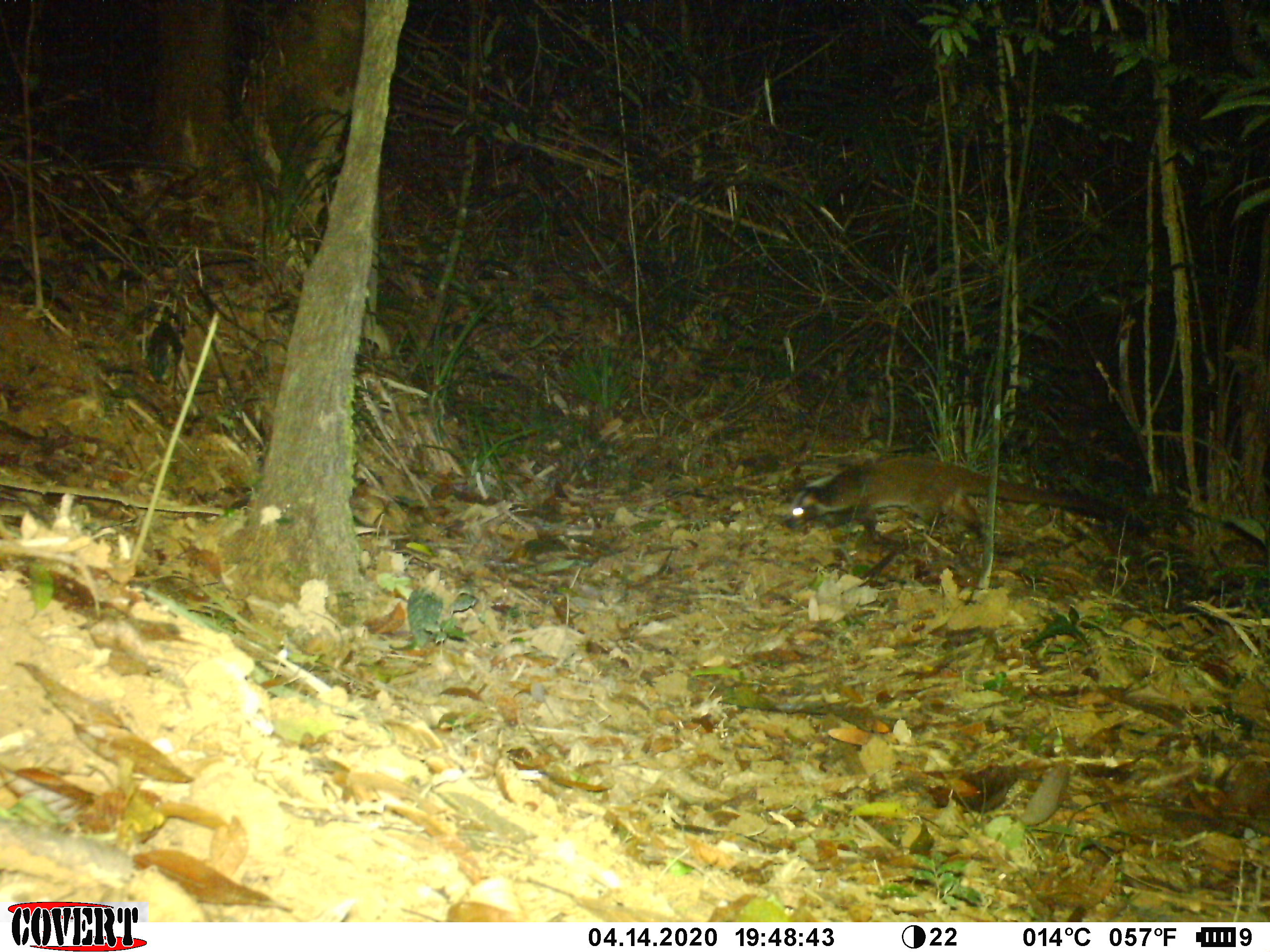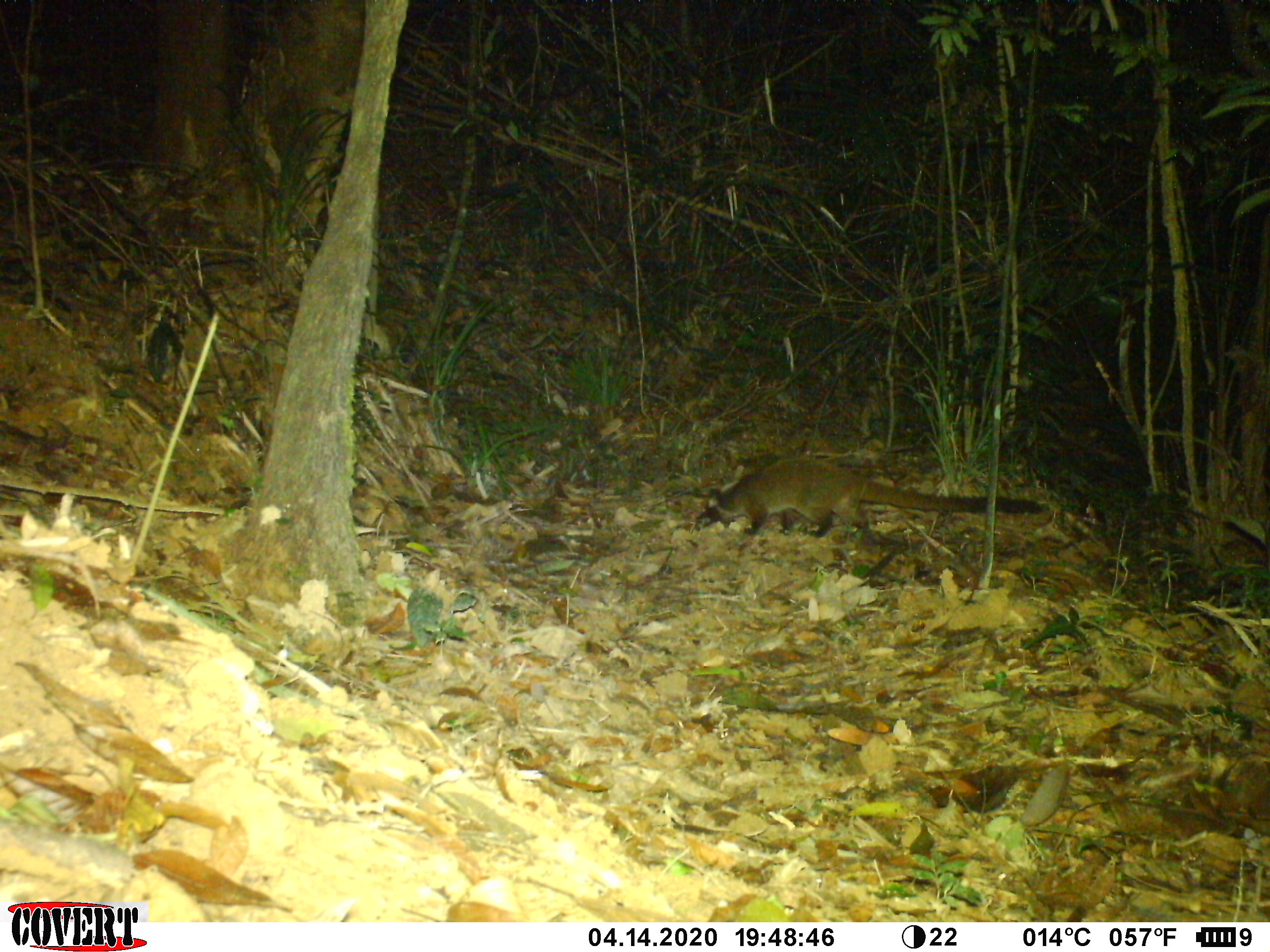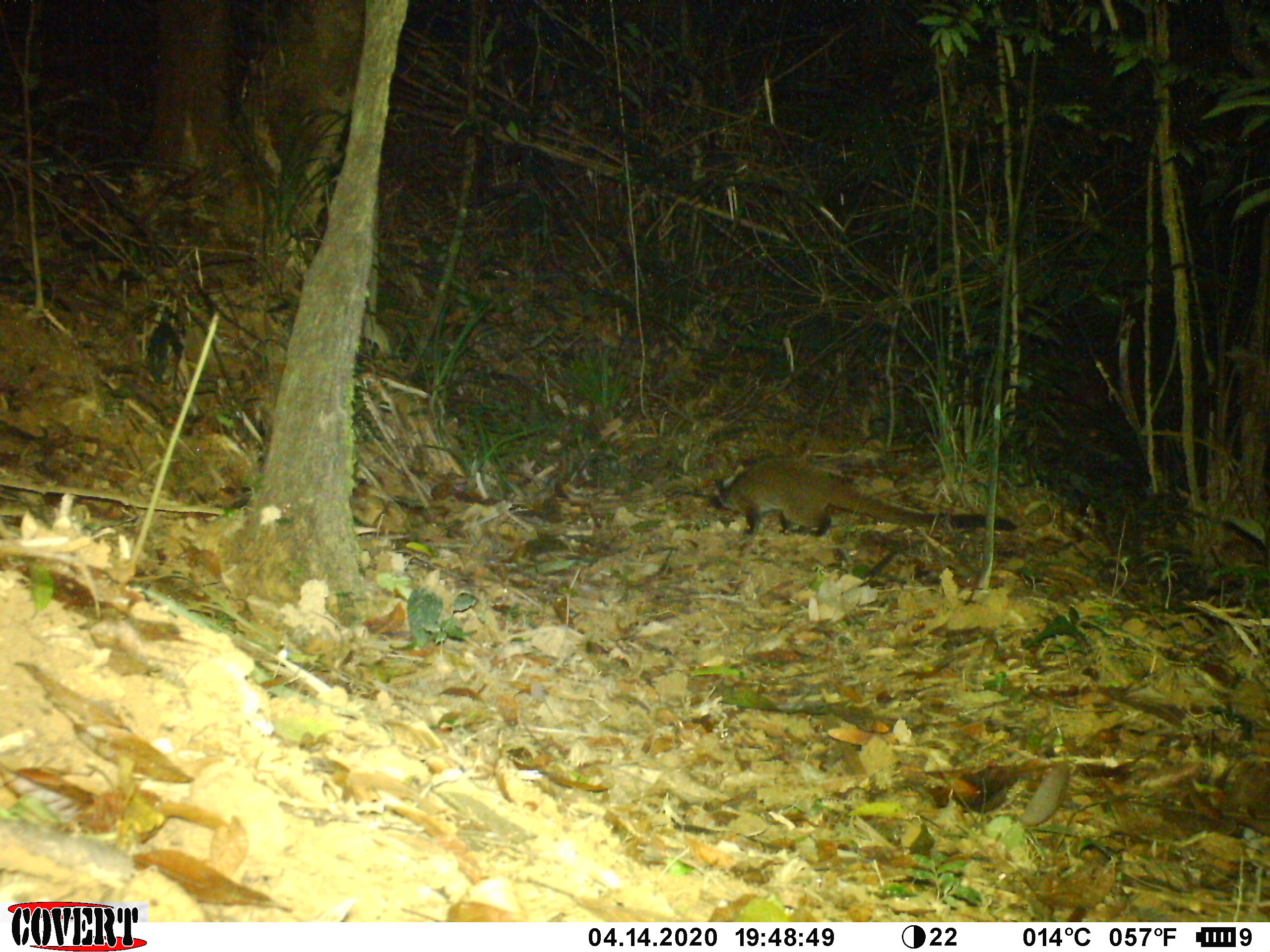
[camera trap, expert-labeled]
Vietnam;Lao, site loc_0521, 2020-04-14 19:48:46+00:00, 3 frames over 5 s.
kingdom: Animalia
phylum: Chordata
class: Mammalia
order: Carnivora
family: Viverridae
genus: Paguma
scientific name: Paguma larvata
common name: masked palm civet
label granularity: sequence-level